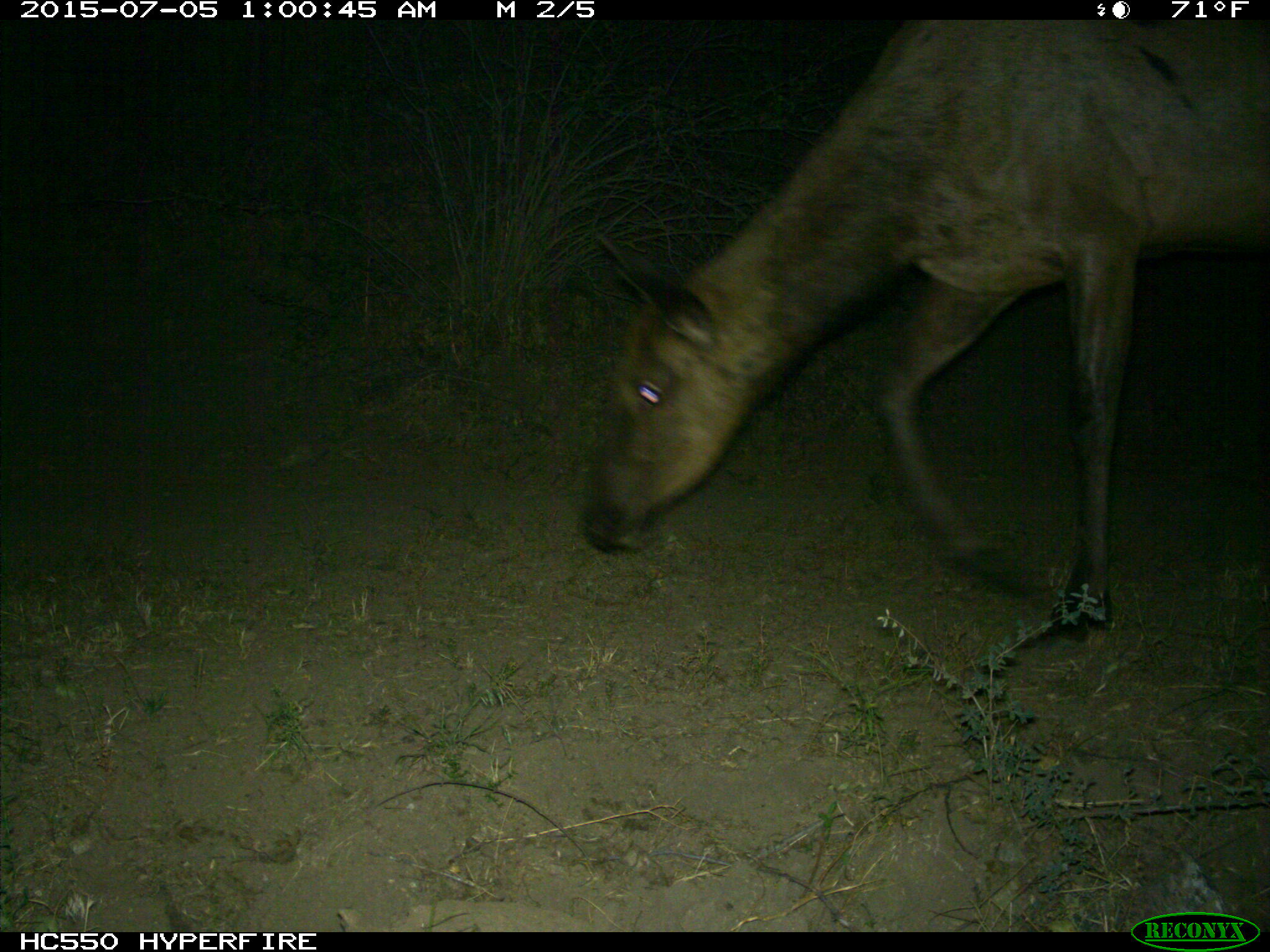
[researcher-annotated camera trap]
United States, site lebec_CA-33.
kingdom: Animalia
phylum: Chordata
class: Mammalia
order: Artiodactyla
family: Cervidae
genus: Cervus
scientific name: Cervus canadensis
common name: elk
Cervus canadensis (elk).